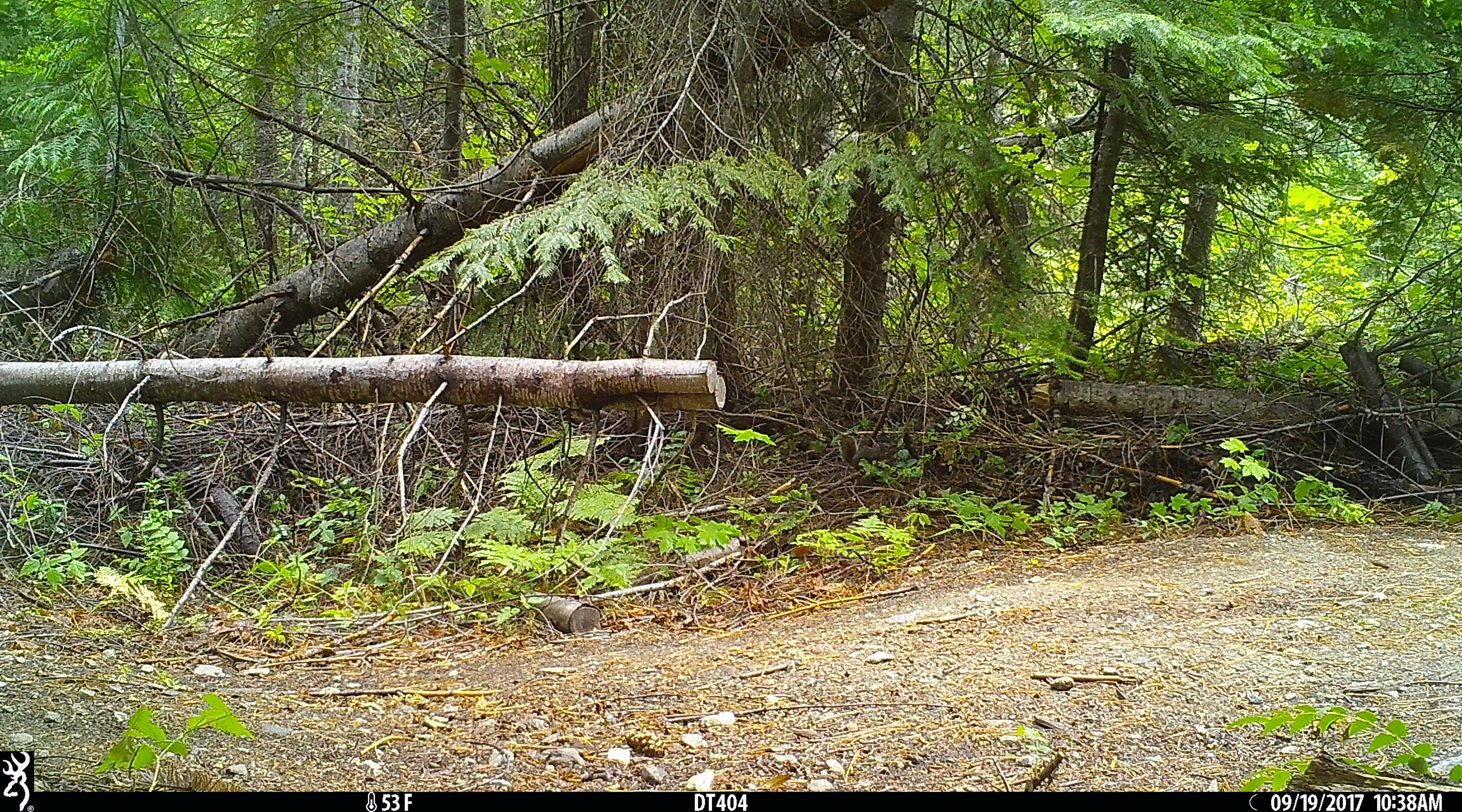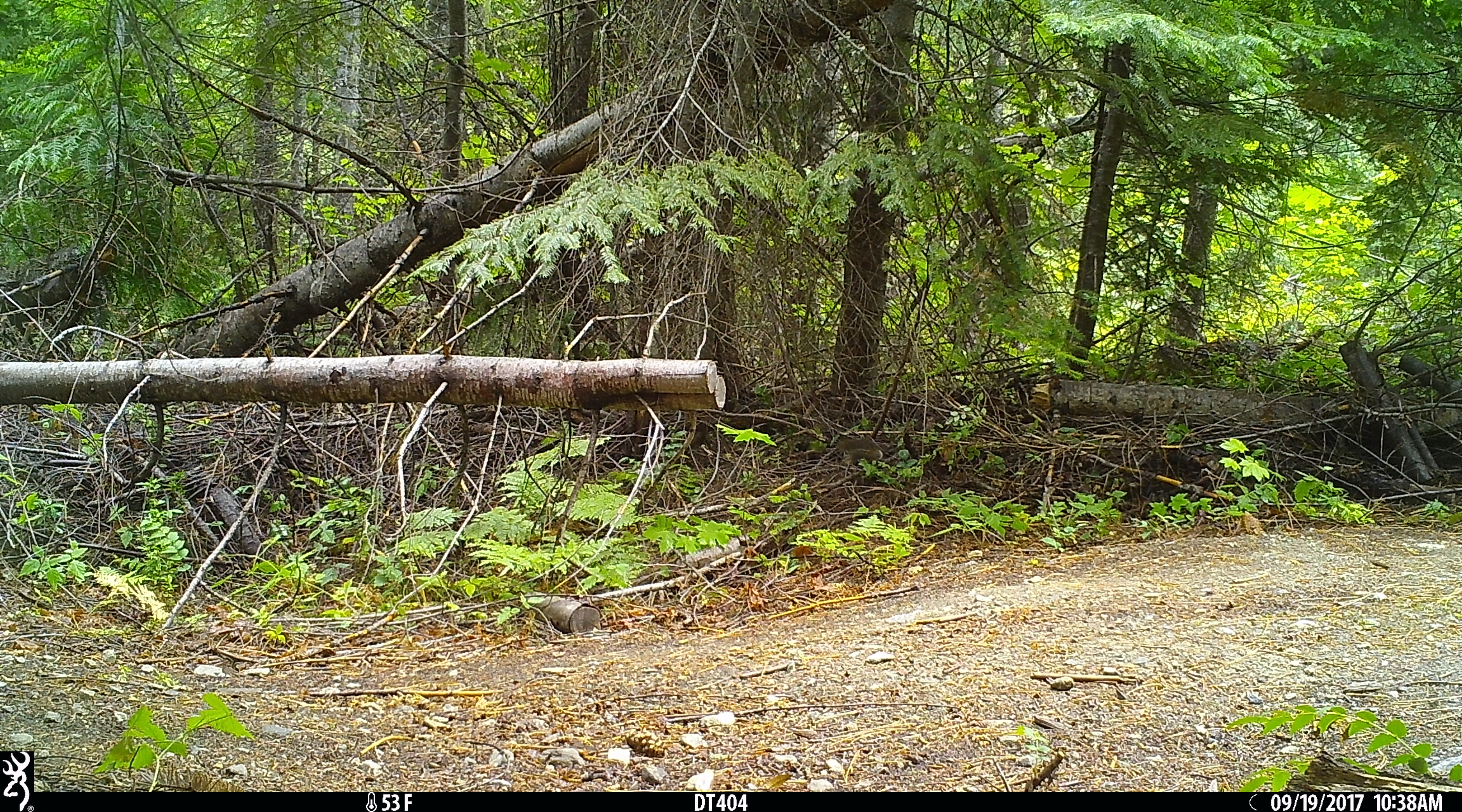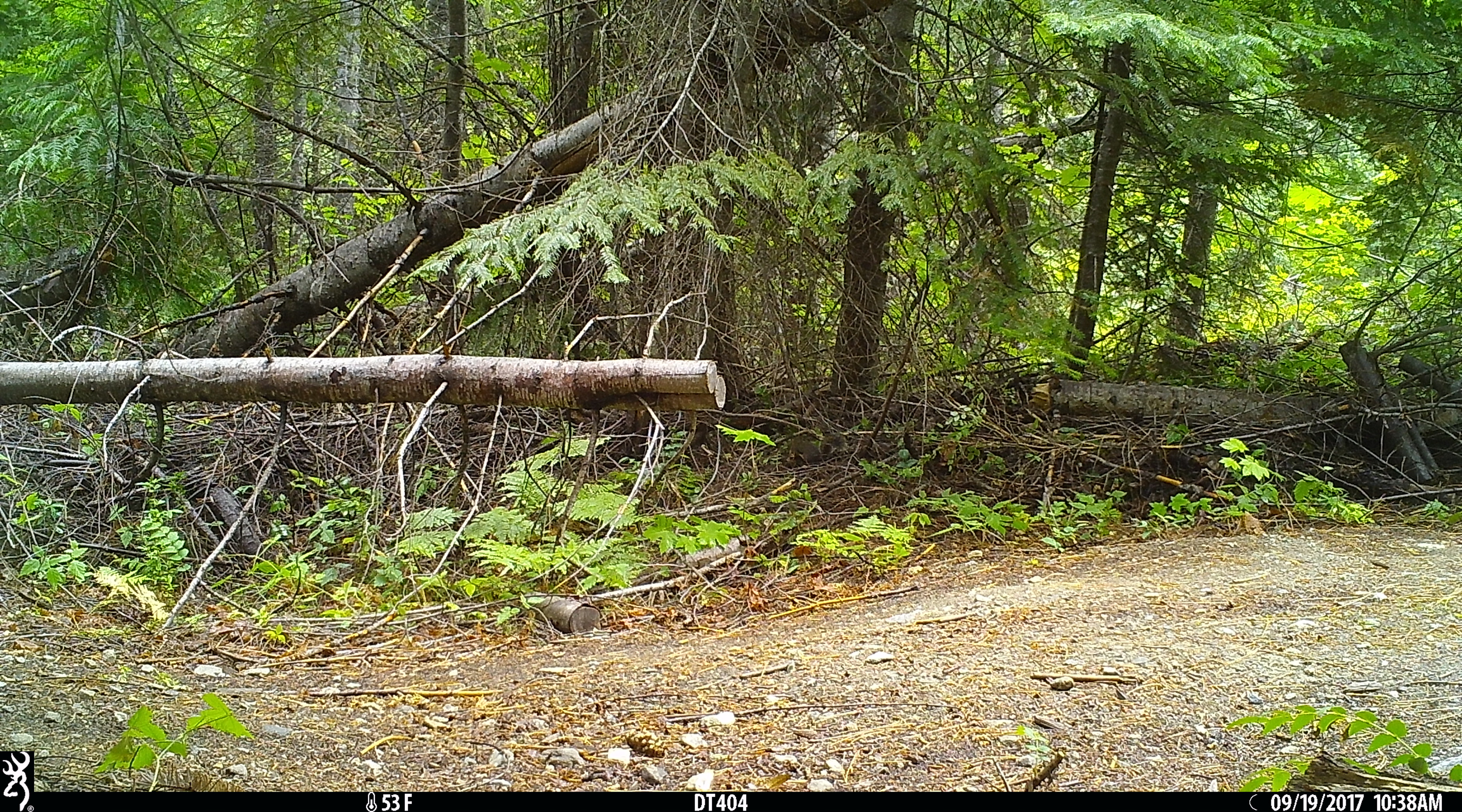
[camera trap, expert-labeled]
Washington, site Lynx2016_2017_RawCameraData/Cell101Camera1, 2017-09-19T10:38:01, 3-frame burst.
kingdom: Animalia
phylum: Chordata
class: Mammalia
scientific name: Mammalia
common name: small mammal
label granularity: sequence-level